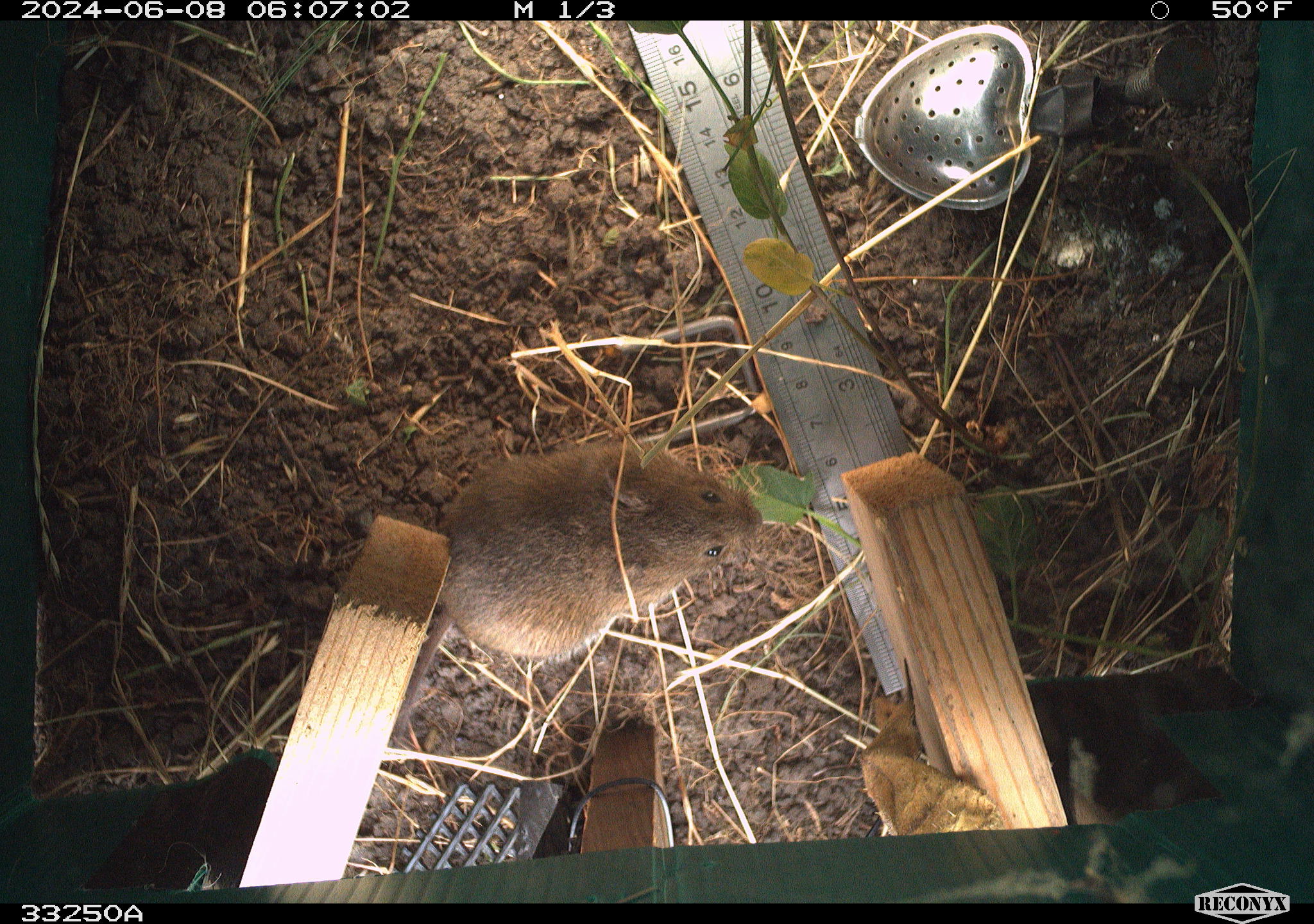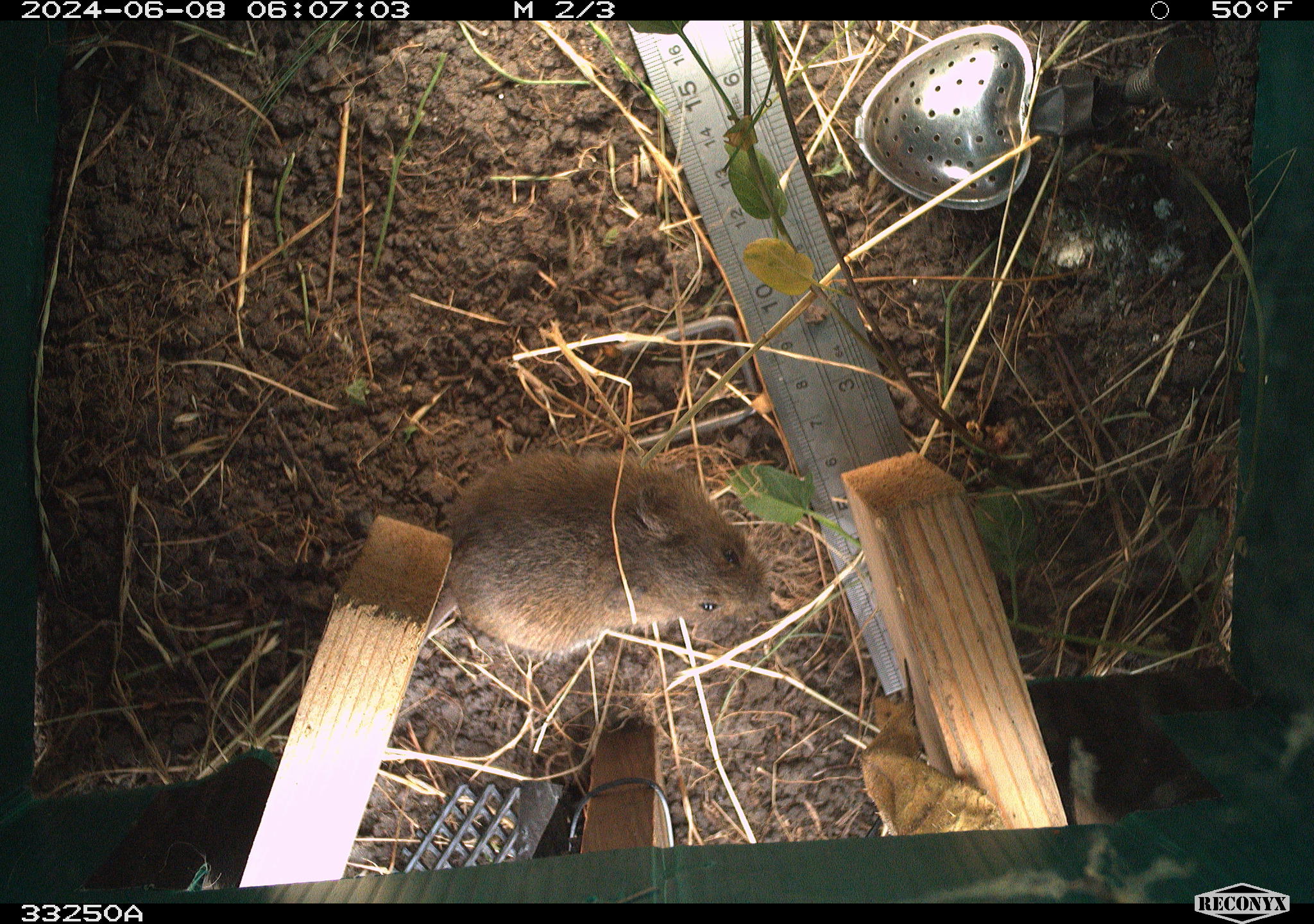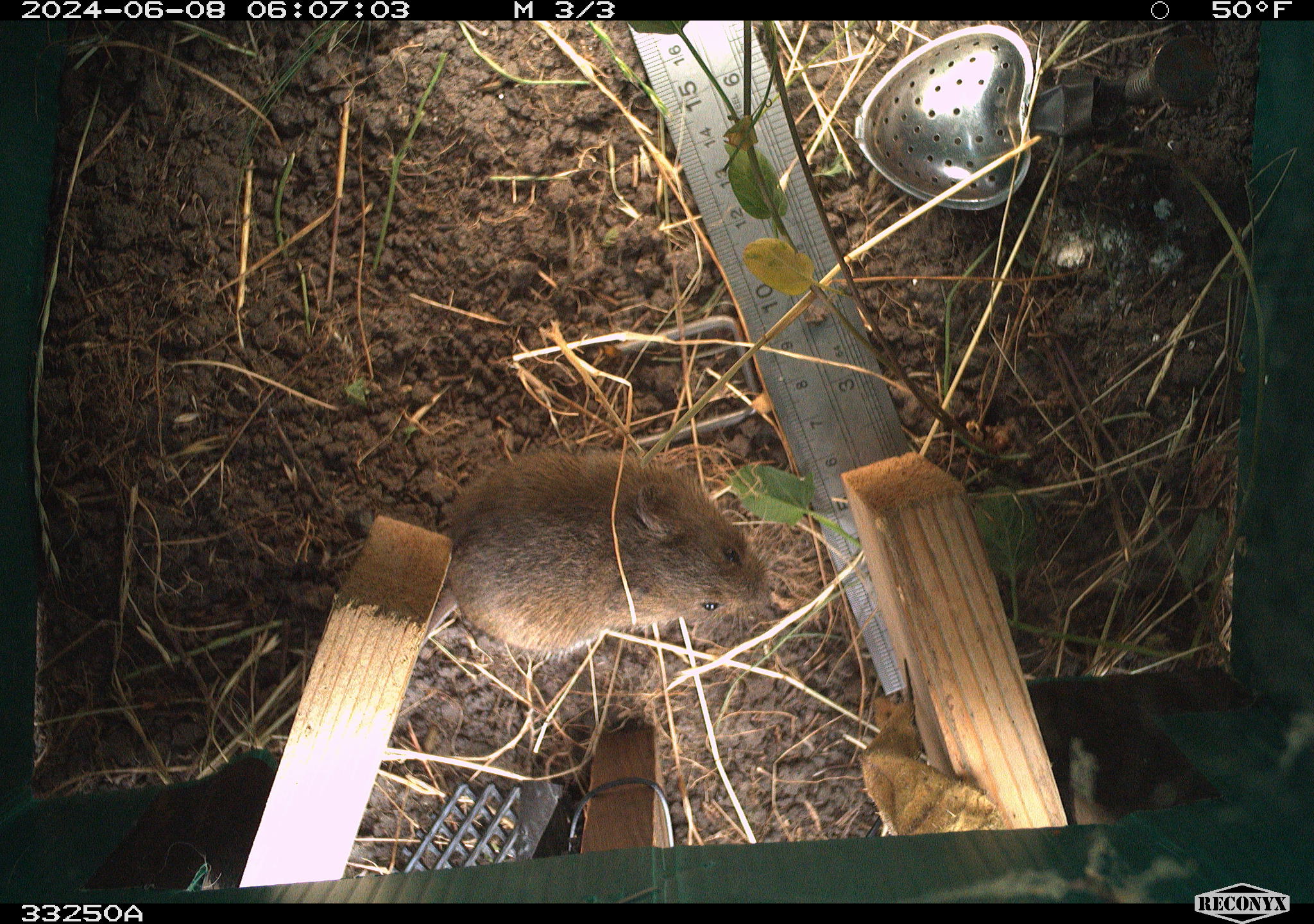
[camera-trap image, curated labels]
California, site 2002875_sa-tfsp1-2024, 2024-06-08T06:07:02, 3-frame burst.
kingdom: Animalia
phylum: Chordata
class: Mammalia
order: Rodentia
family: Cricetidae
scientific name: Arvicolinae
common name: voles, lemmings, and muskrats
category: arvicolinae subfamily